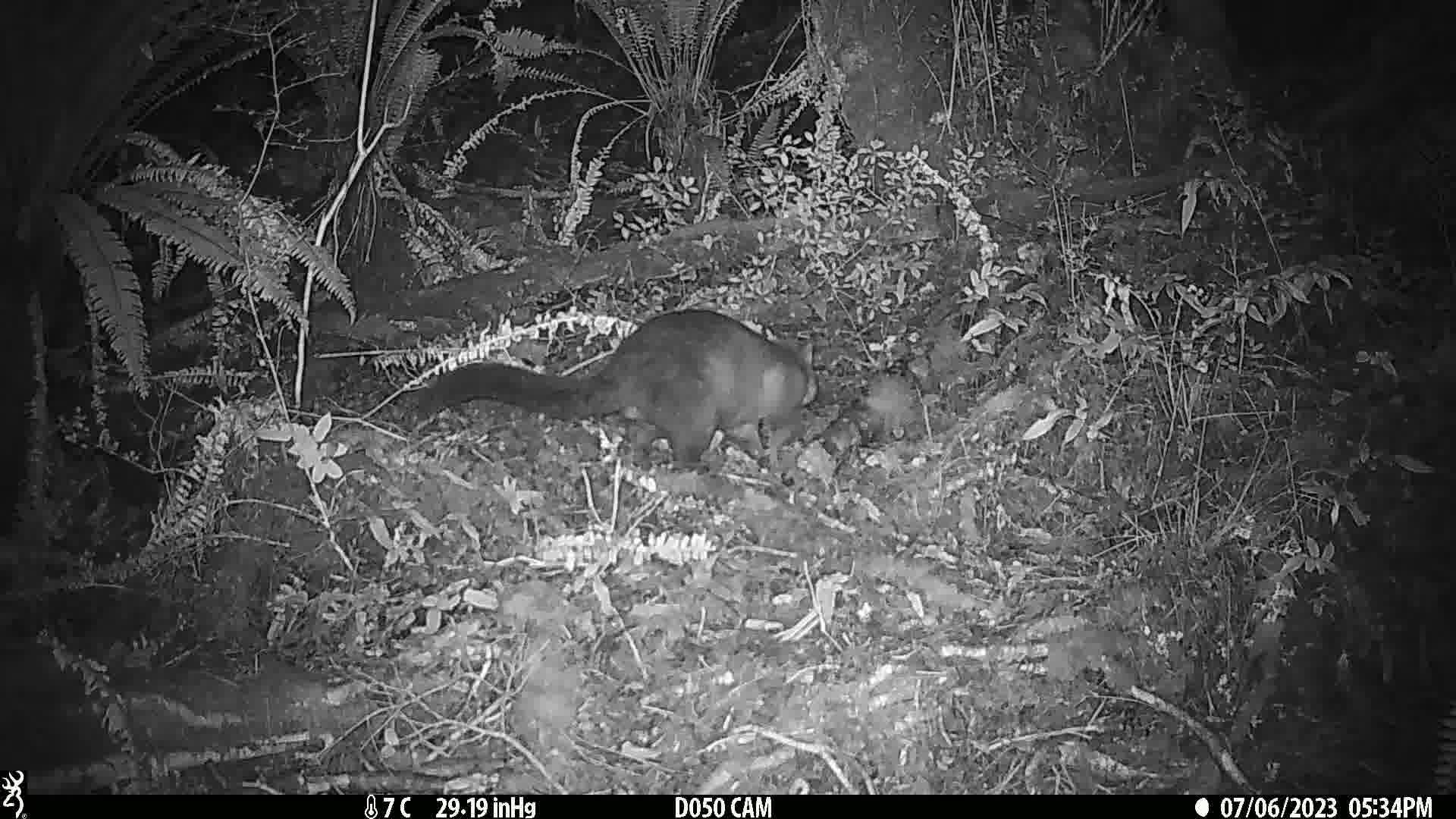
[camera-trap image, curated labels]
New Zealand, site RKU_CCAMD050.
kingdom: Animalia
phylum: Chordata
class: Mammalia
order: Diprotodontia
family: Phalangeridae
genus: Trichosurus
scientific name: Trichosurus vulpecula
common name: common brushtail possum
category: possum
Possum (common brushtail possum) (Trichosurus vulpecula).